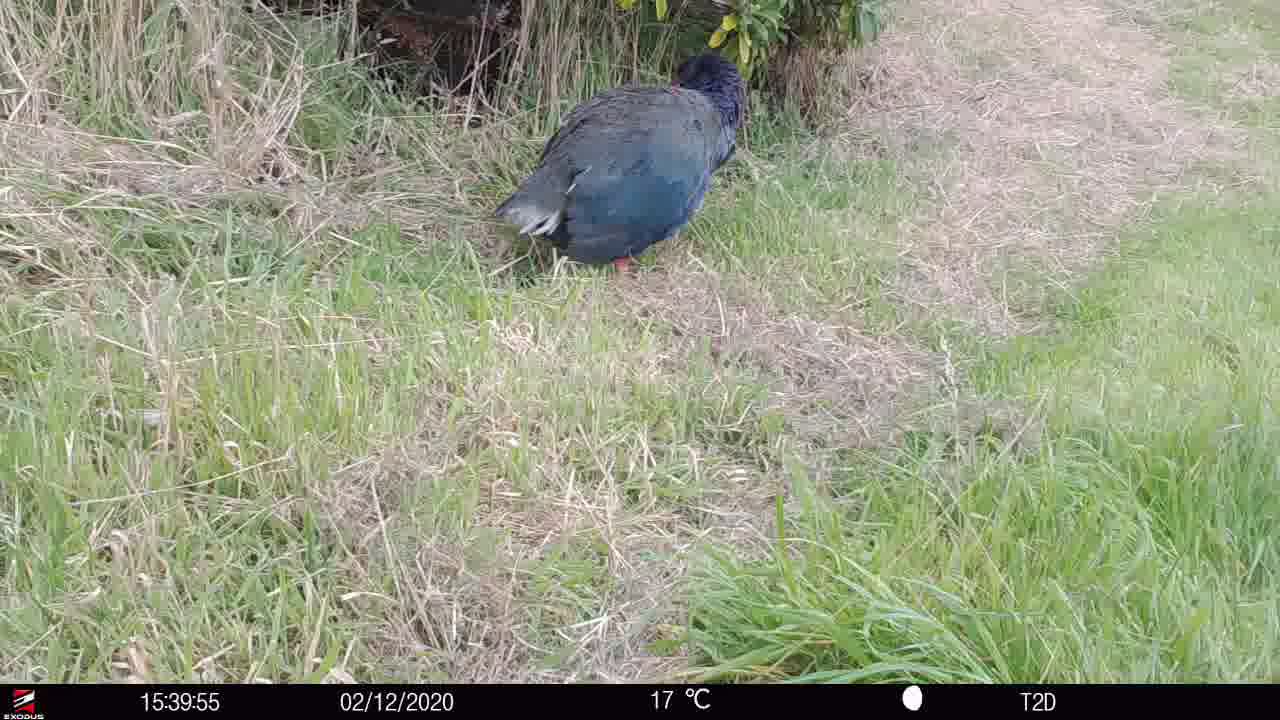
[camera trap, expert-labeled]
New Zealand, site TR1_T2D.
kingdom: Animalia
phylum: Chordata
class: Aves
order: Gruiformes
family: Rallidae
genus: Porphyrio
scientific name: Porphyrio mantelli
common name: takahe